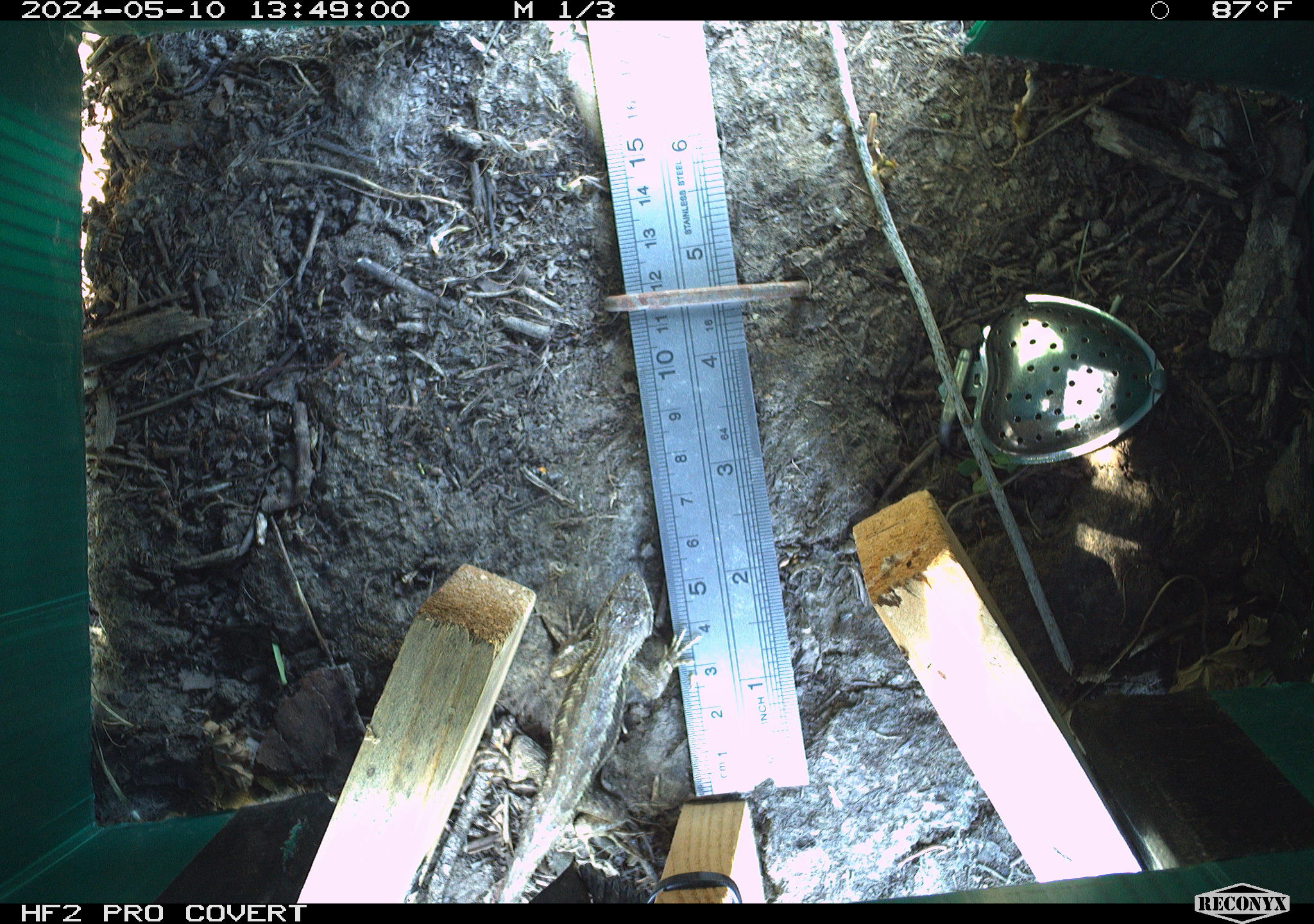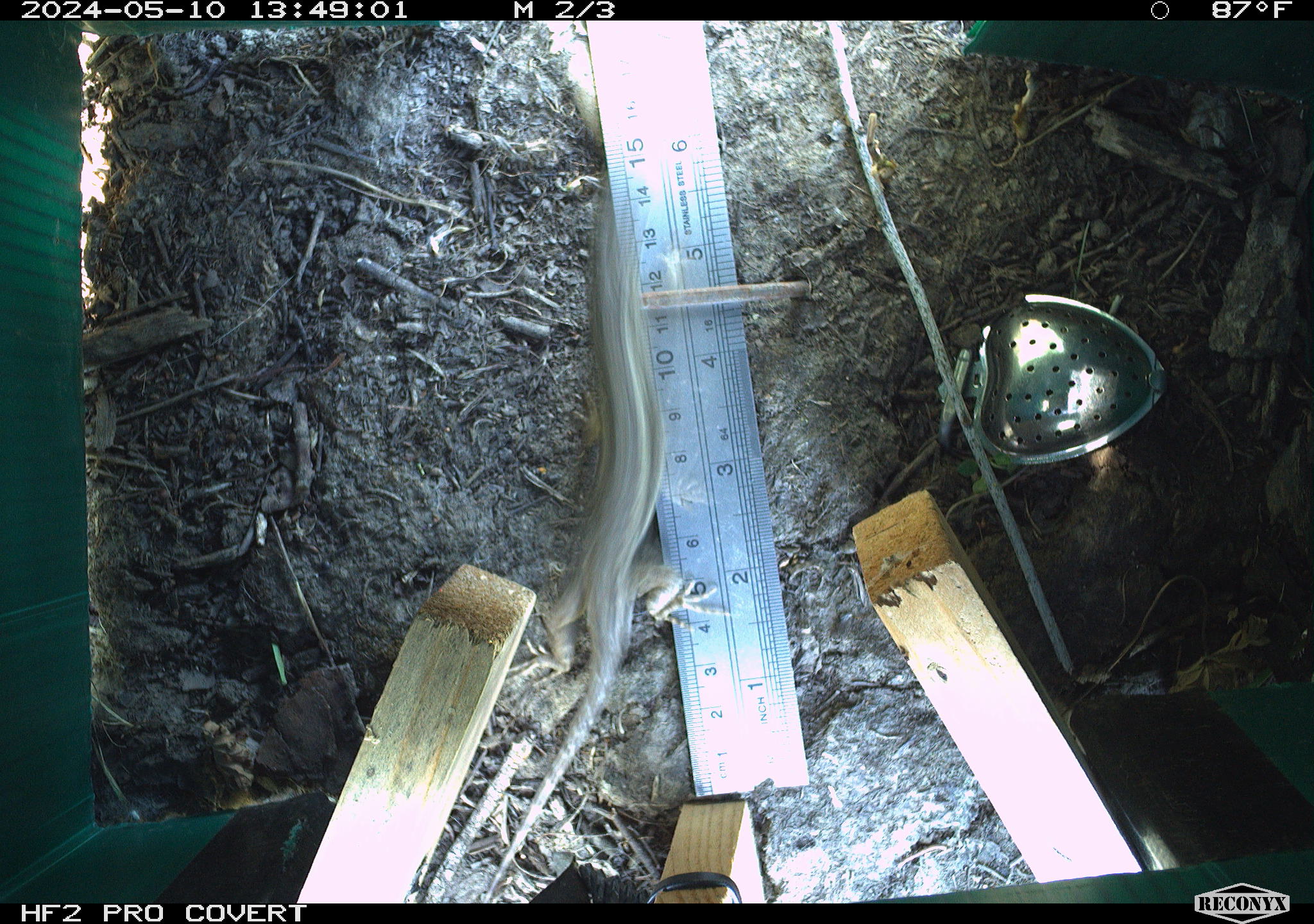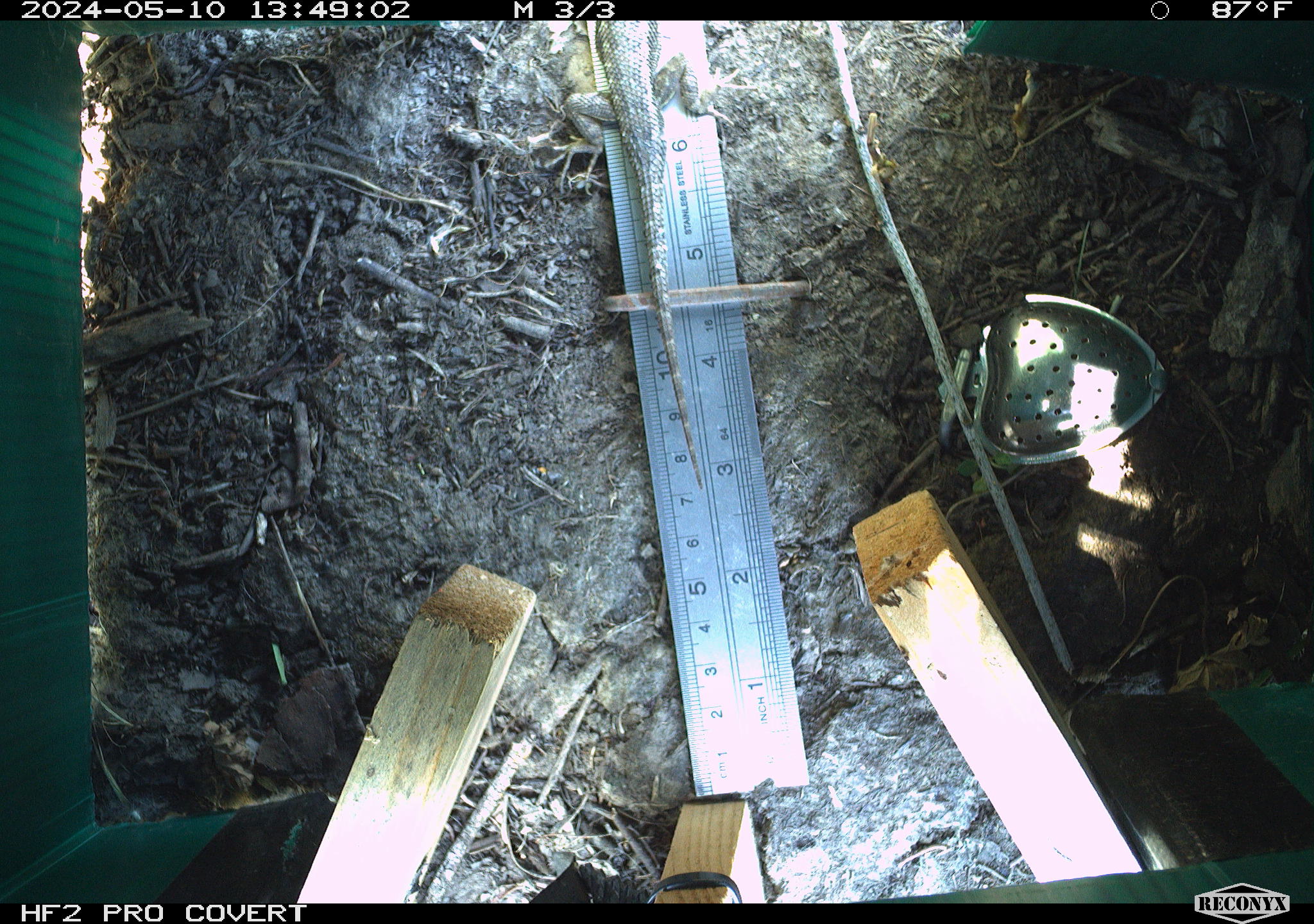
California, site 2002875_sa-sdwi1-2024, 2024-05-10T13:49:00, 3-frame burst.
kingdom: Animalia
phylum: Chordata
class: Reptilia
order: Squamata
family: Phrynosomatidae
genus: Sceloporus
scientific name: Sceloporus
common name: spiny lizards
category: sceloporus species